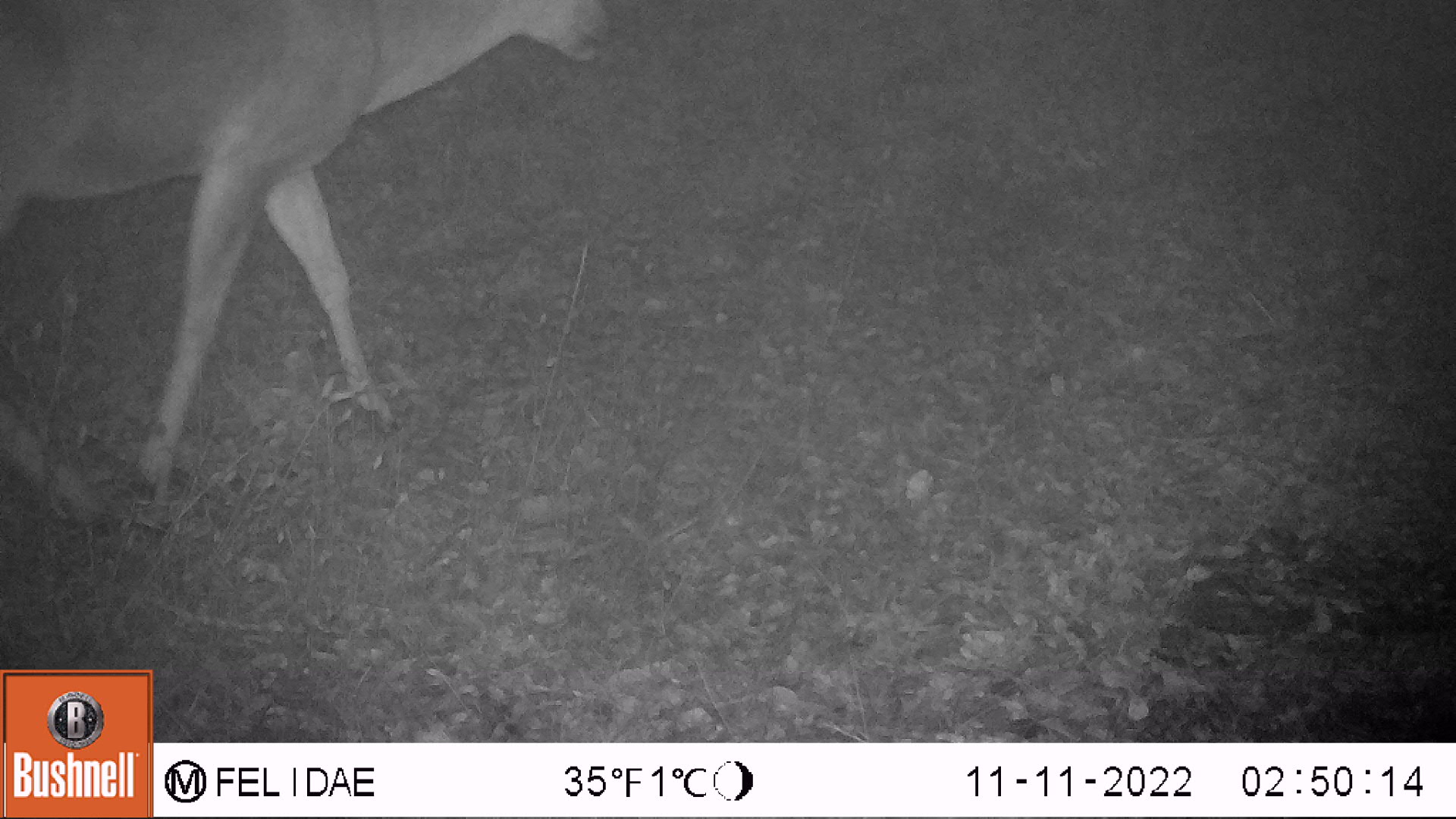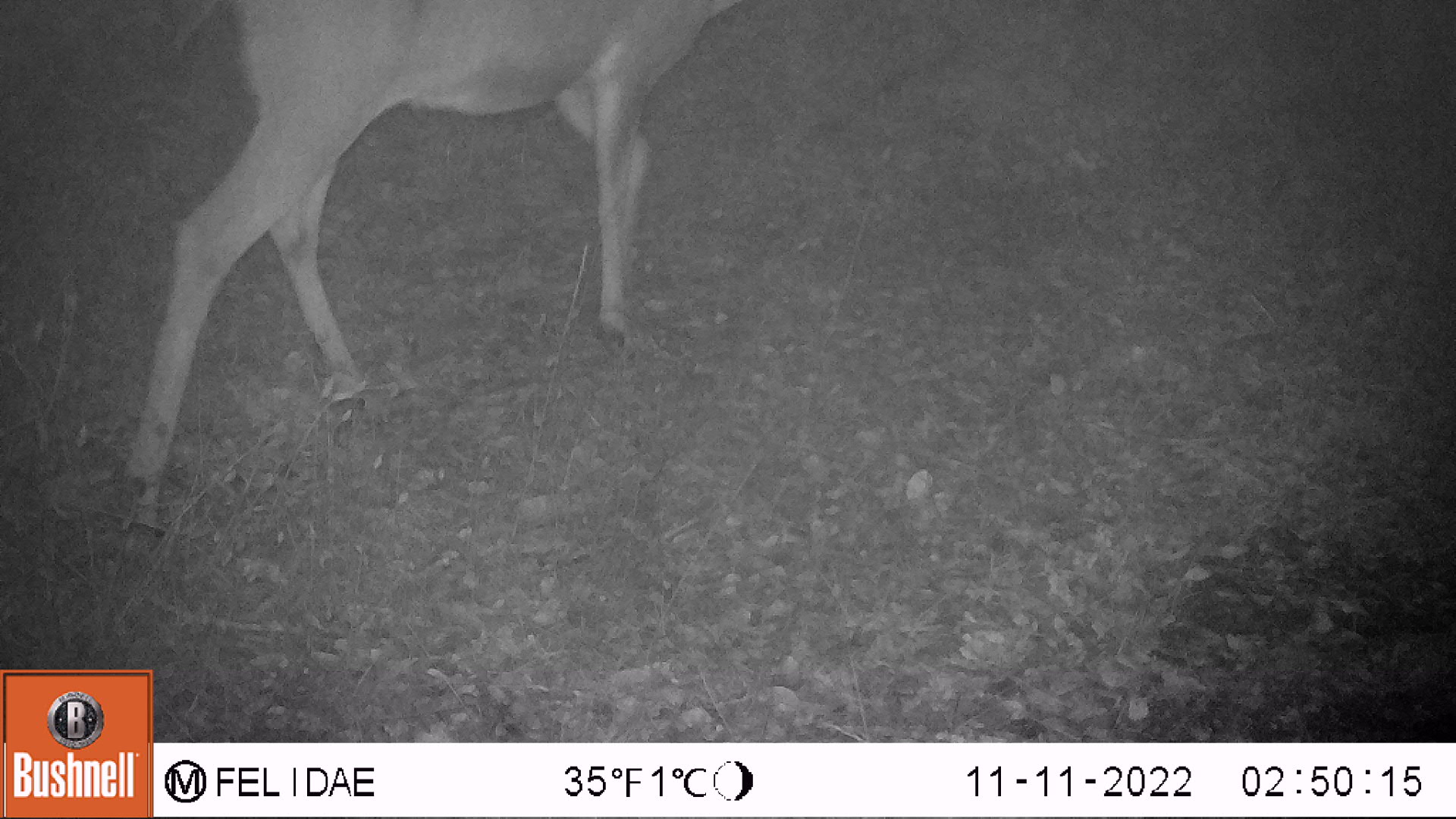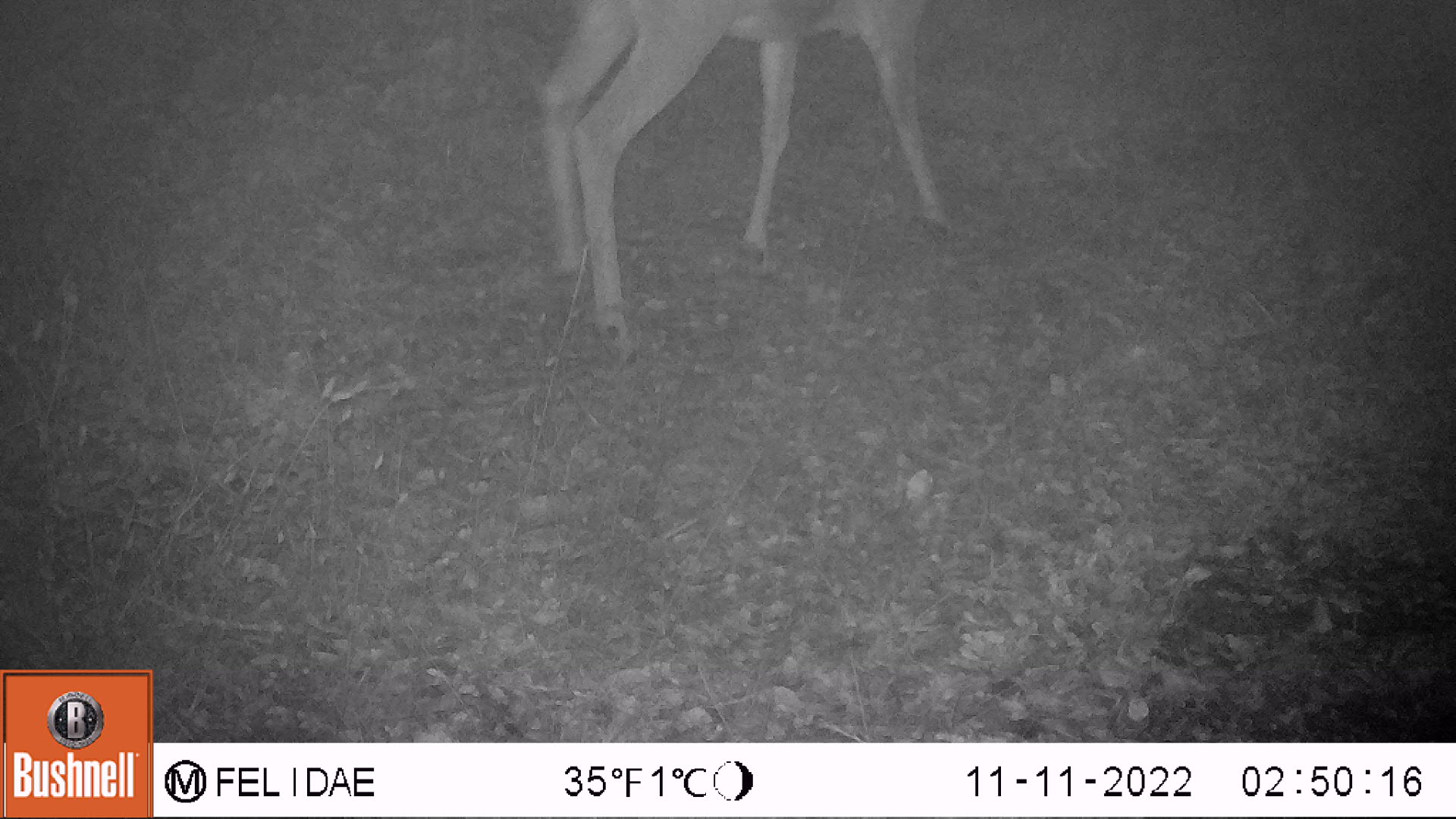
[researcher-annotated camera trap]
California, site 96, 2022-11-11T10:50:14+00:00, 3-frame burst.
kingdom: Animalia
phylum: Chordata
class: Mammalia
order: Artiodactyla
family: Cervidae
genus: Odocoileus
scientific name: Odocoileus hemionus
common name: mule deer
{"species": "mule deer (Odocoileus hemionus)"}